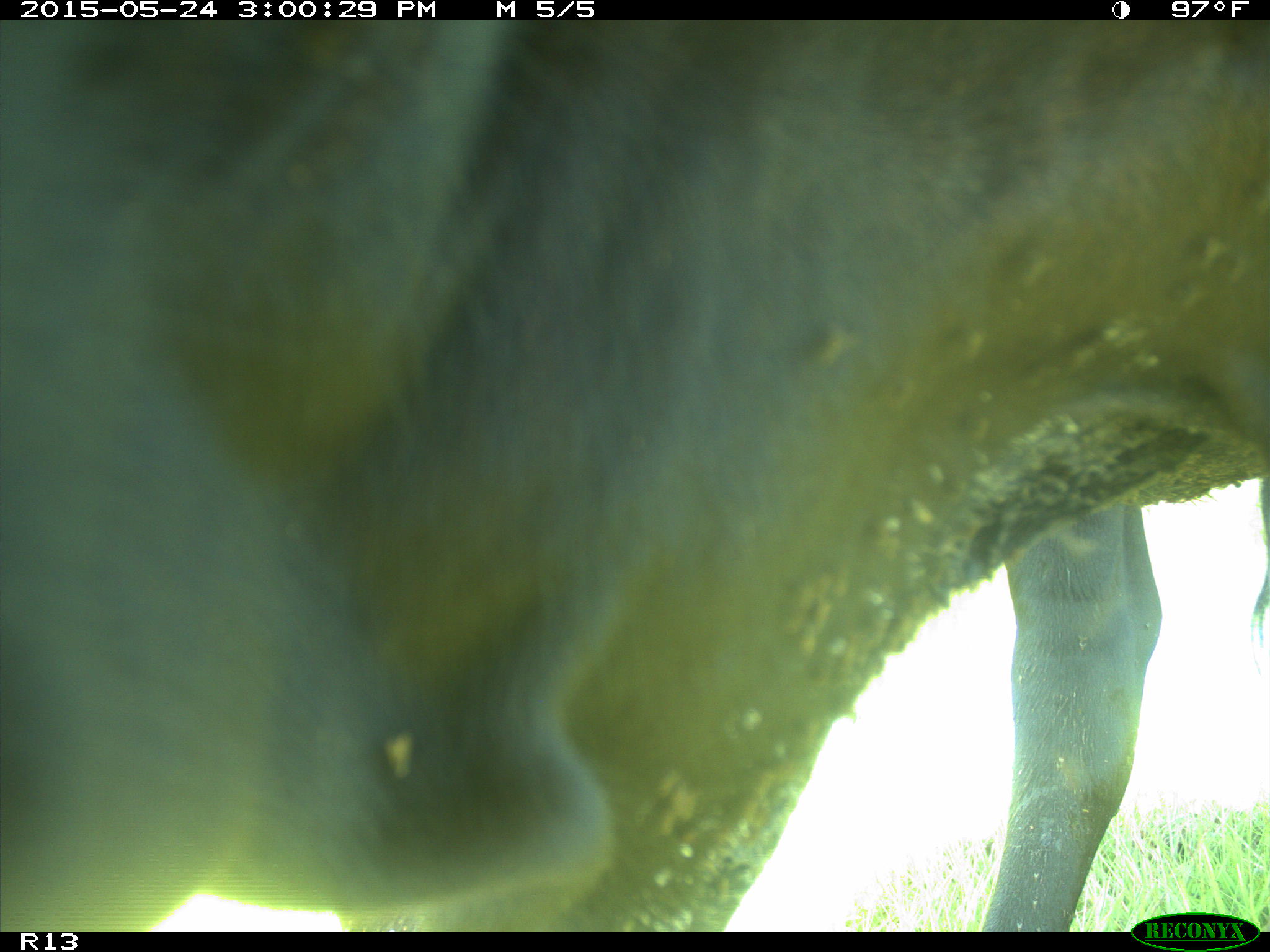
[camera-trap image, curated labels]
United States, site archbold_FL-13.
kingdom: Animalia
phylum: Chordata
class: Mammalia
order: Artiodactyla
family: Bovidae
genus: Bos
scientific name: Bos taurus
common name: domestic cow